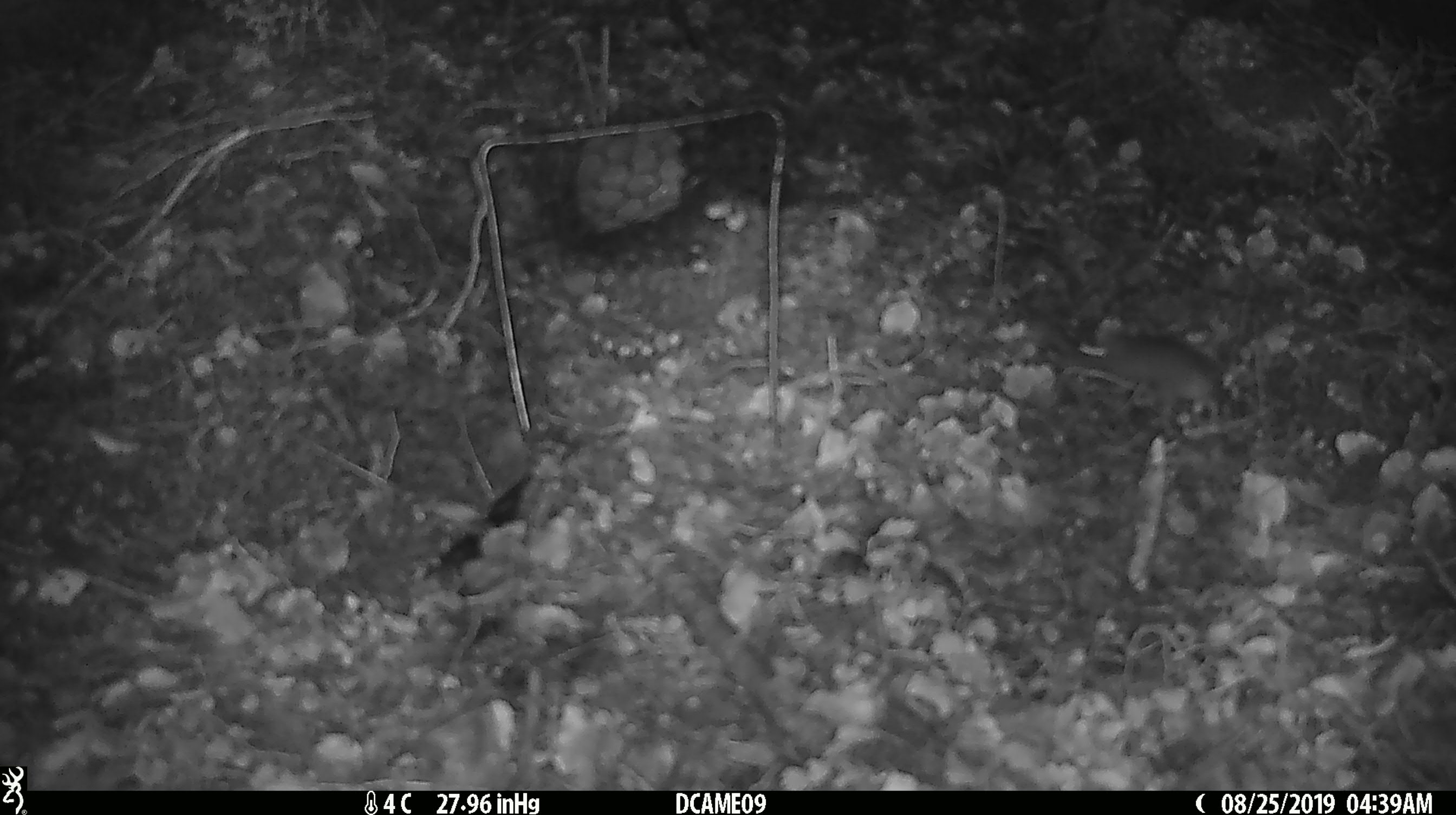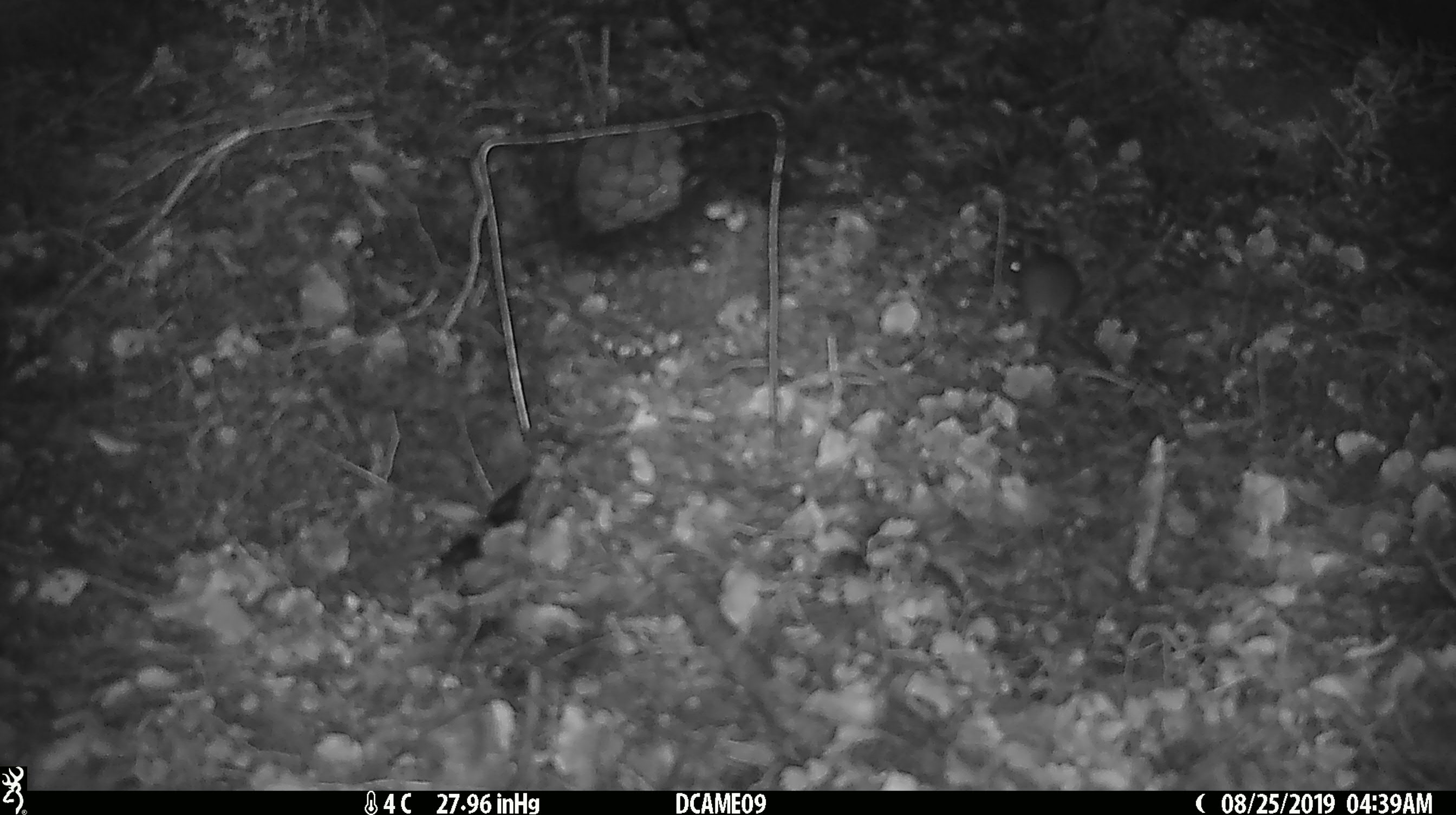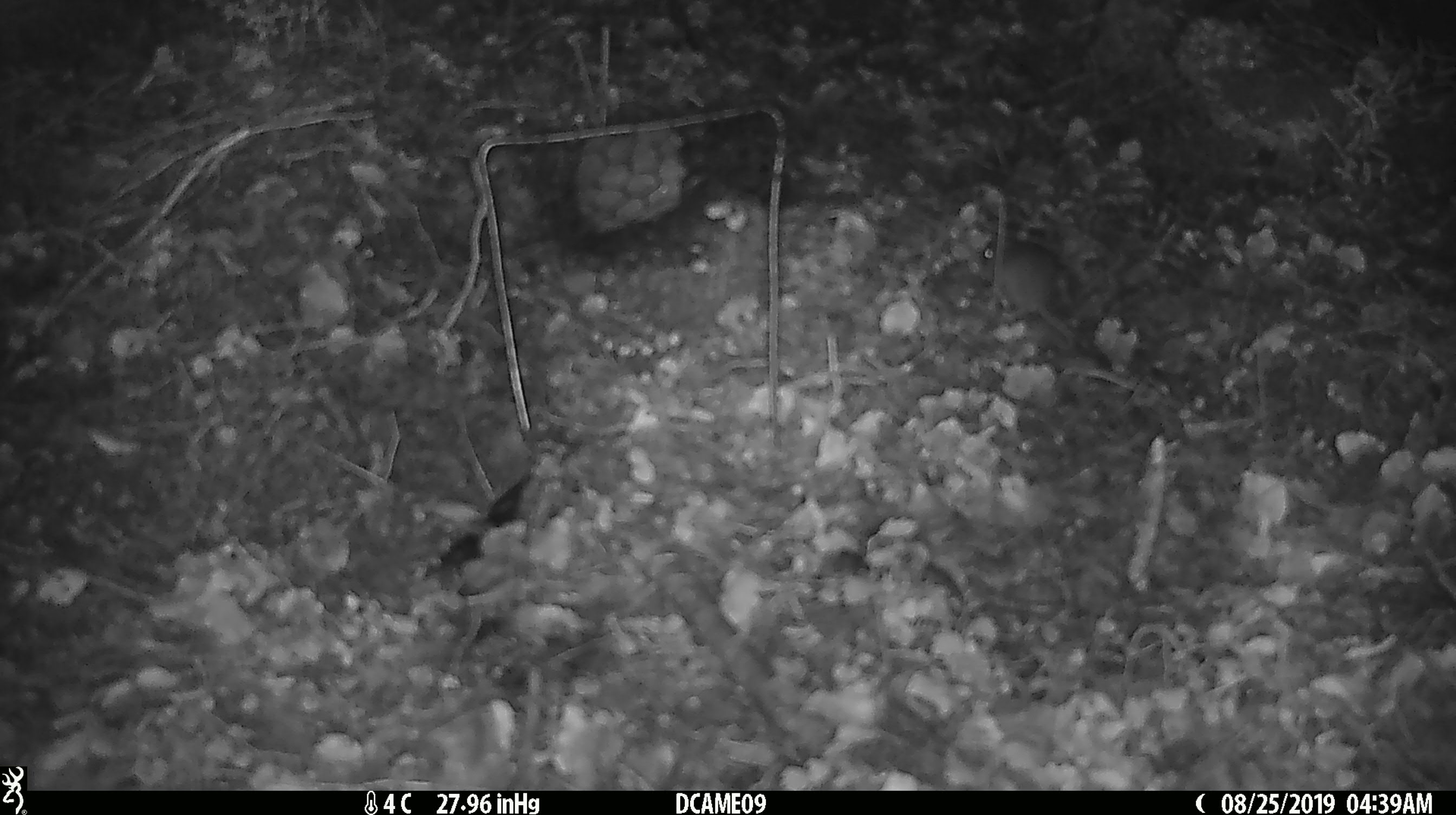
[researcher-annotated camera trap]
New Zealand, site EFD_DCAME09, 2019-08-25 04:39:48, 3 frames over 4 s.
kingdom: Animalia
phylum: Chordata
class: Mammalia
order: Rodentia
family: Muridae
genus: Mus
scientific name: Mus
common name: mouse